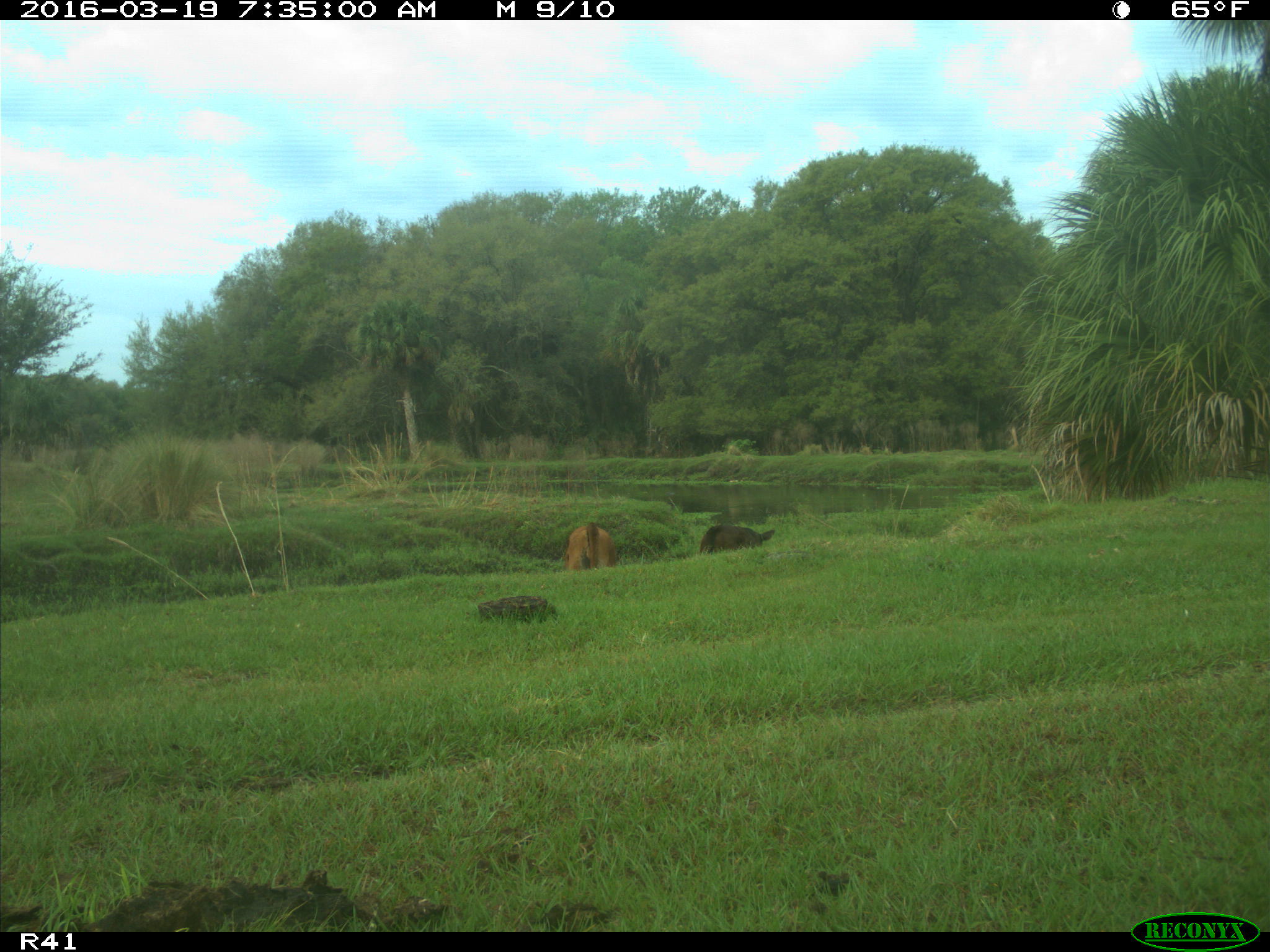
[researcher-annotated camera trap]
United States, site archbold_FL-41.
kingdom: Animalia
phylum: Chordata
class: Mammalia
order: Artiodactyla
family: Bovidae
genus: Bos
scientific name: Bos taurus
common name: domestic cow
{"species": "Bos taurus (domestic cow)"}